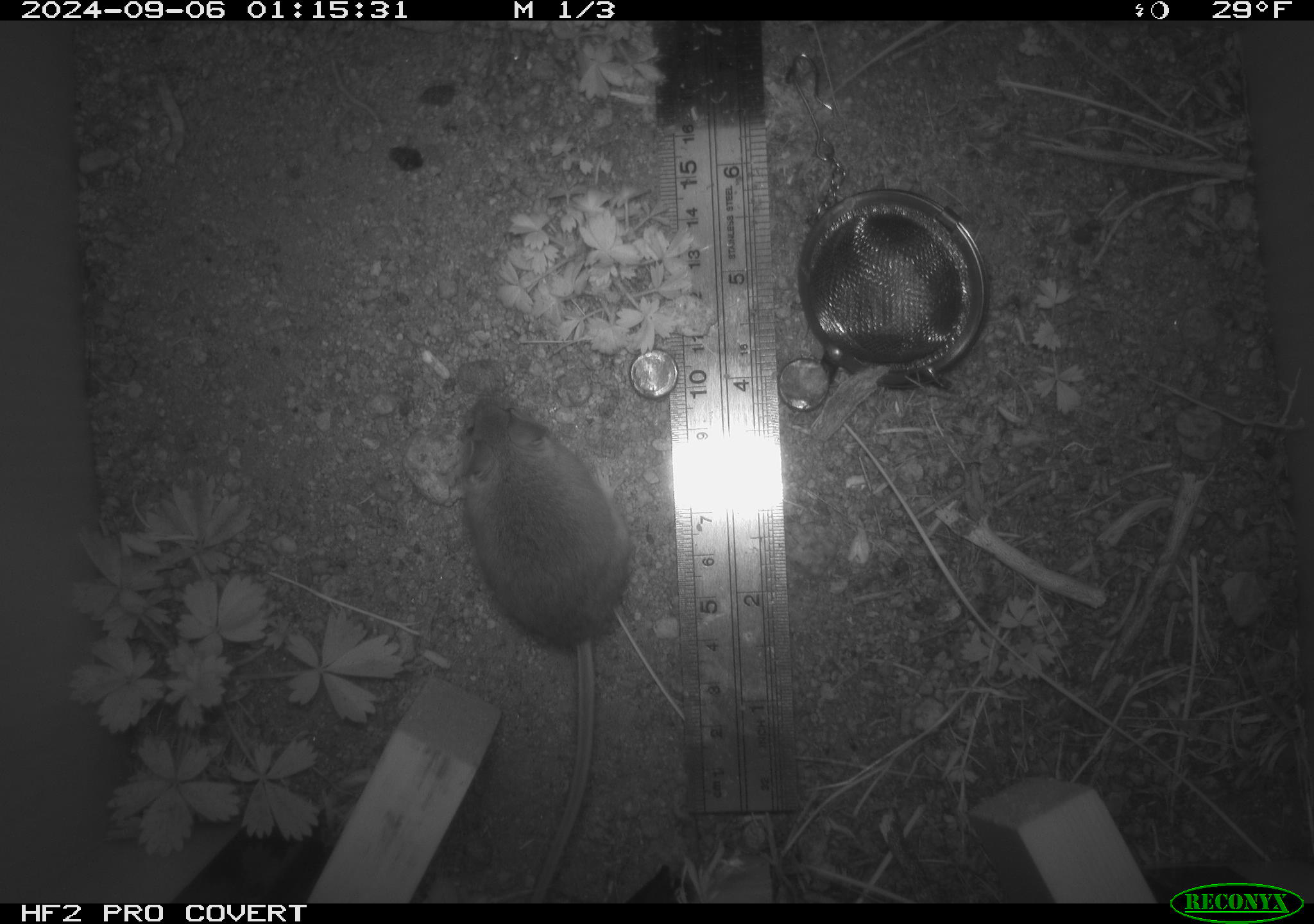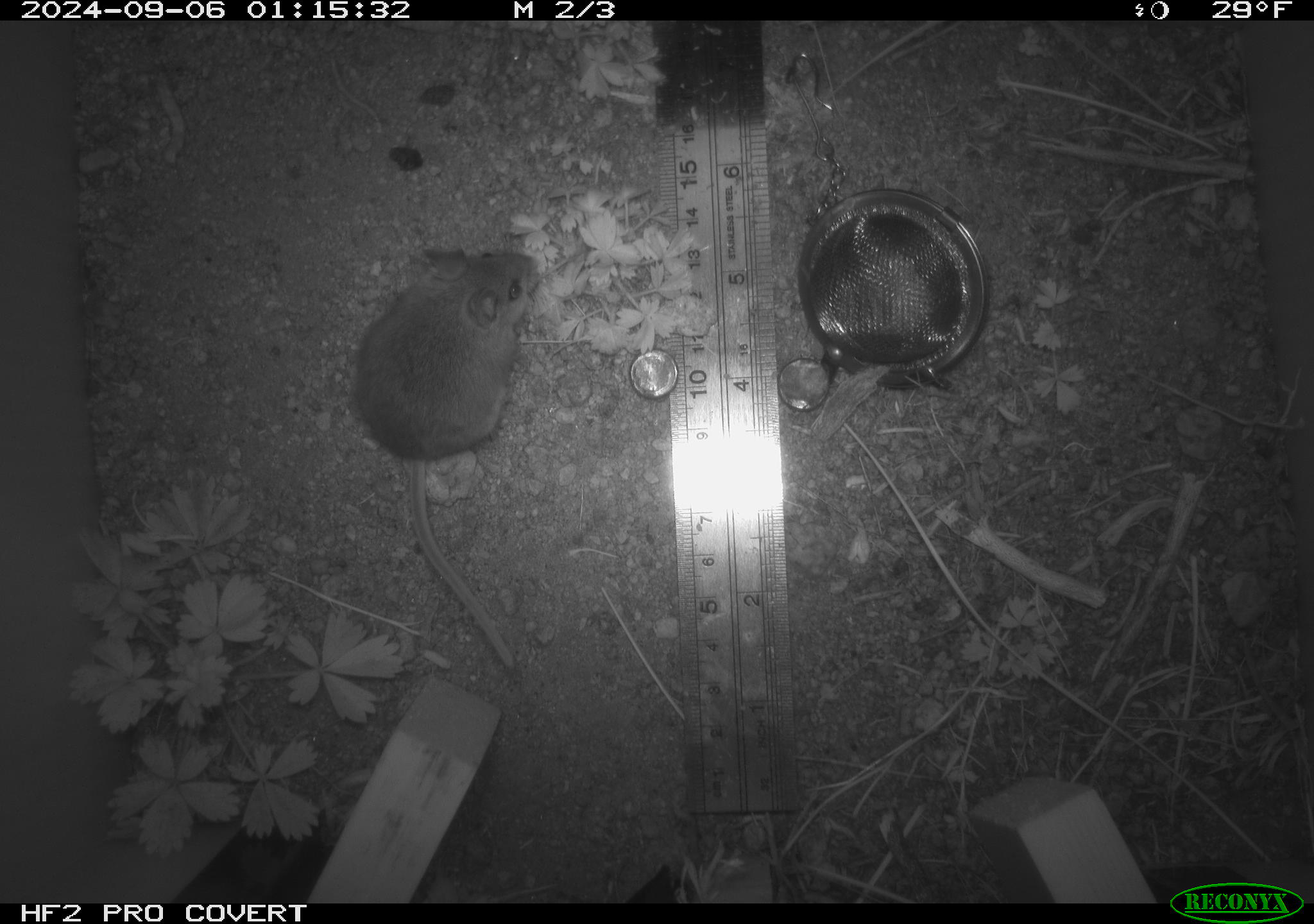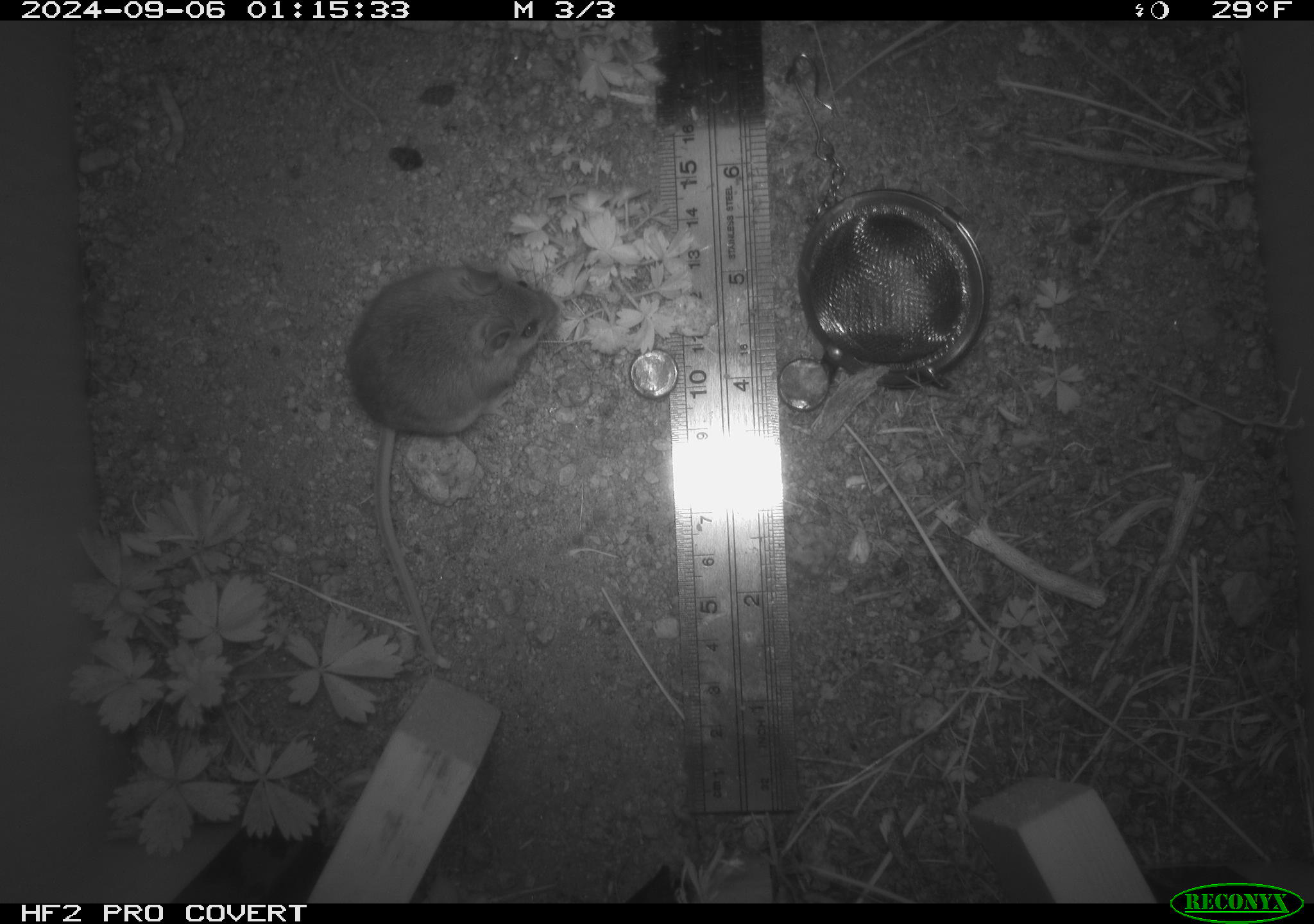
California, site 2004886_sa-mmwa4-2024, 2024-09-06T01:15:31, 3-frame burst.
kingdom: Animalia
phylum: Chordata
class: Mammalia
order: Rodentia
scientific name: Rodentia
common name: mouse species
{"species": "mouse species (Rodentia)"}